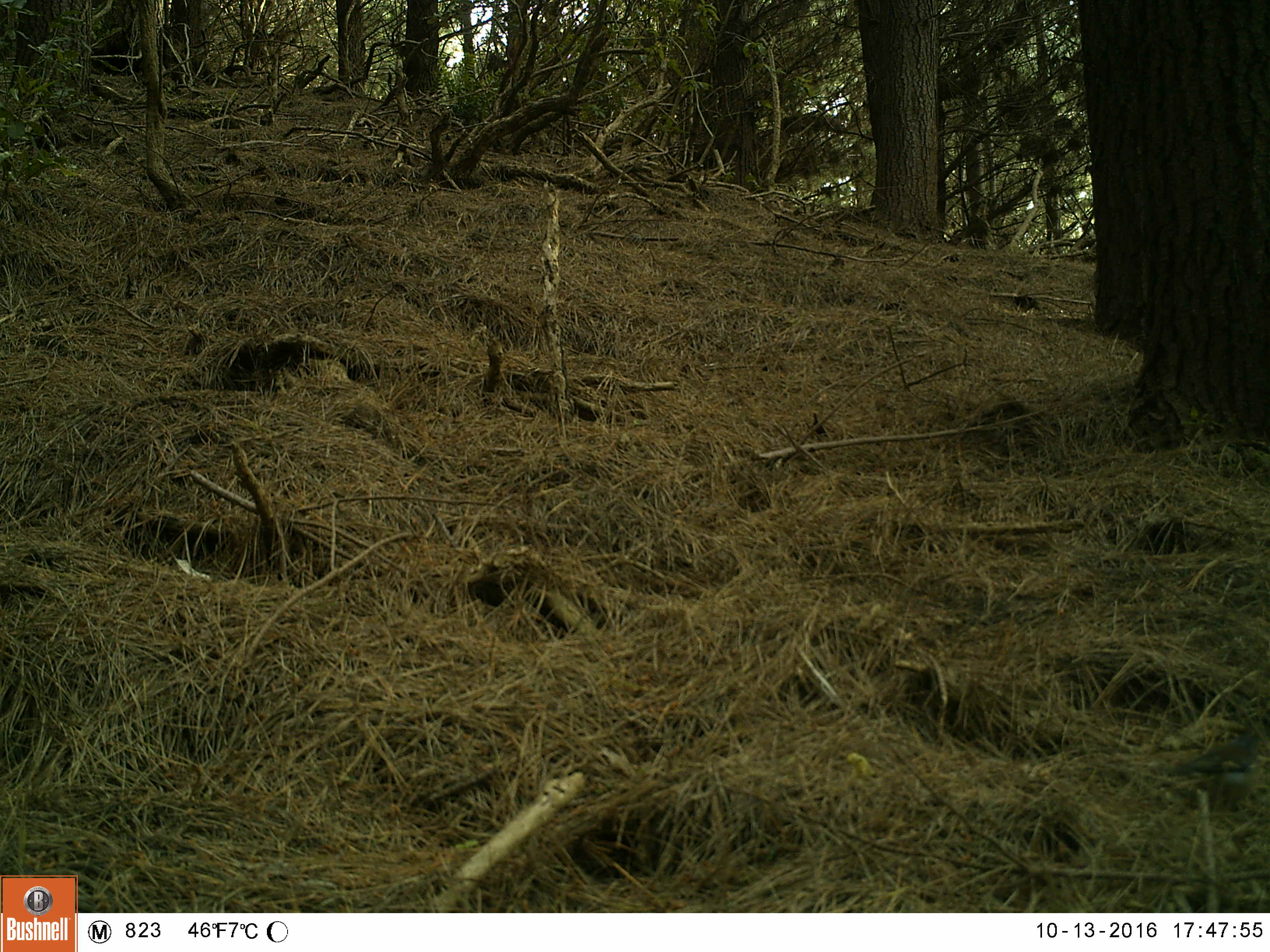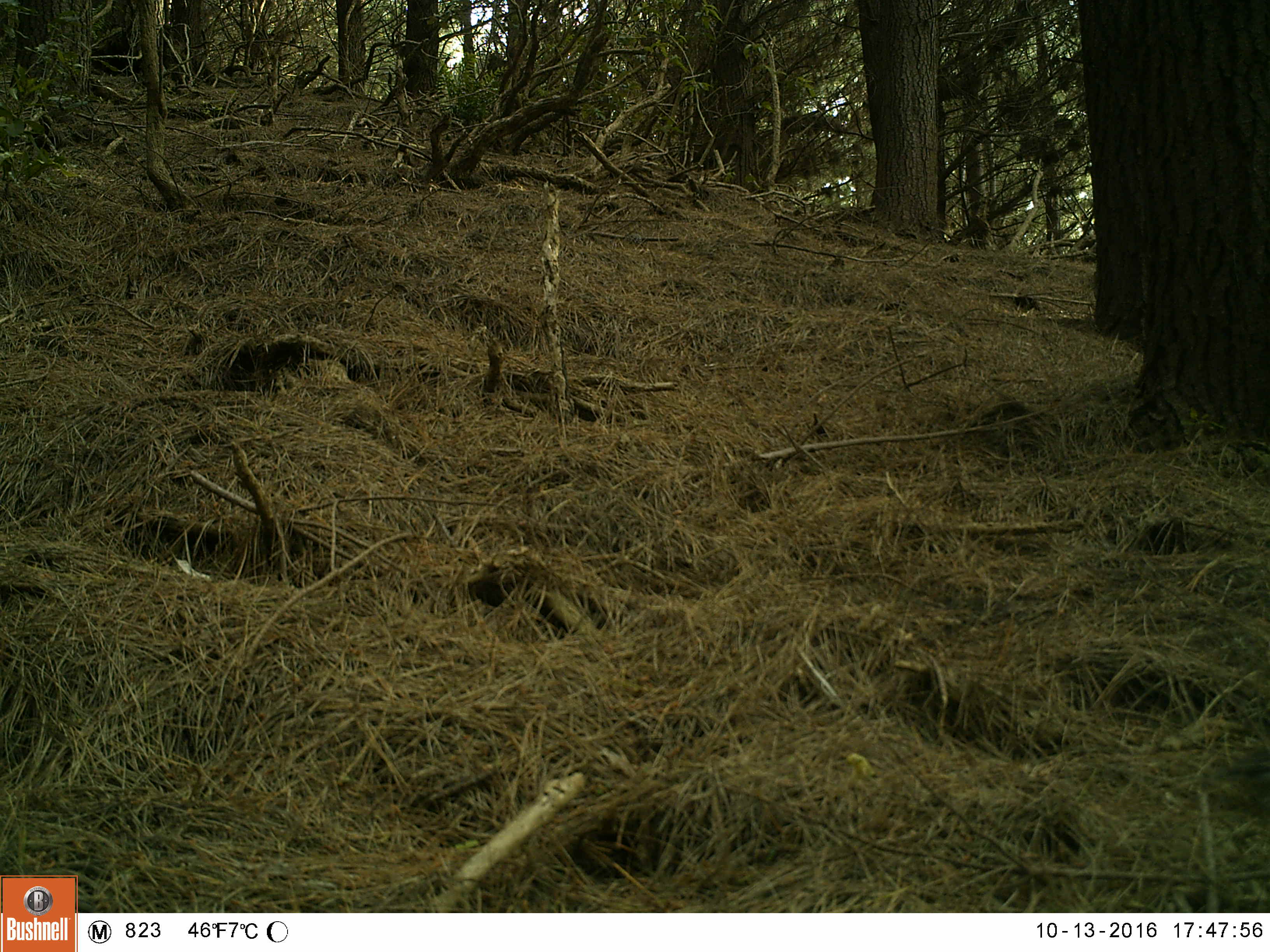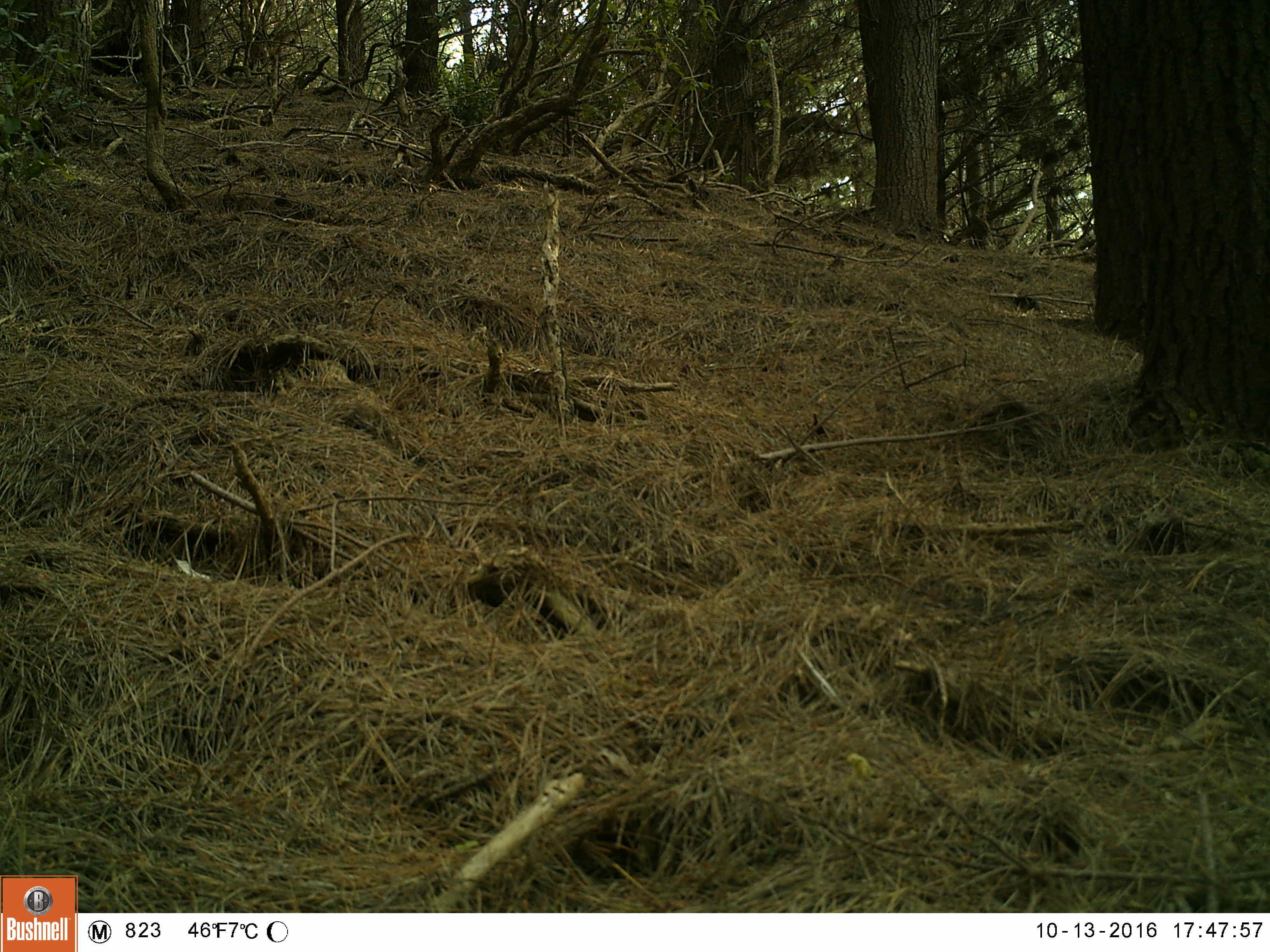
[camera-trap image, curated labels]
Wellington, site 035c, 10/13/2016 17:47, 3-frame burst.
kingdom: Animalia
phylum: Chordata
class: Aves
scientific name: Aves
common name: bird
Bird (Aves).